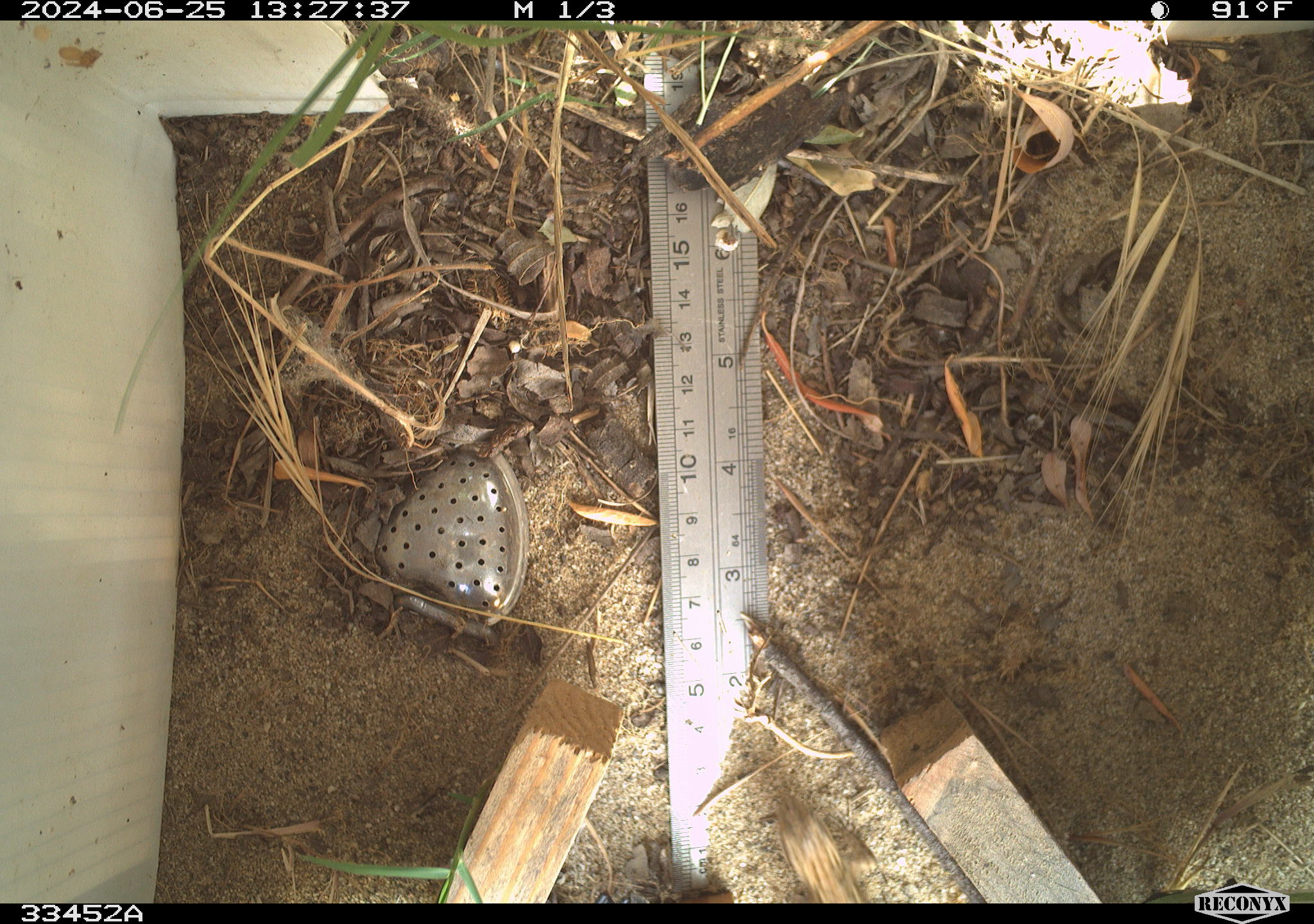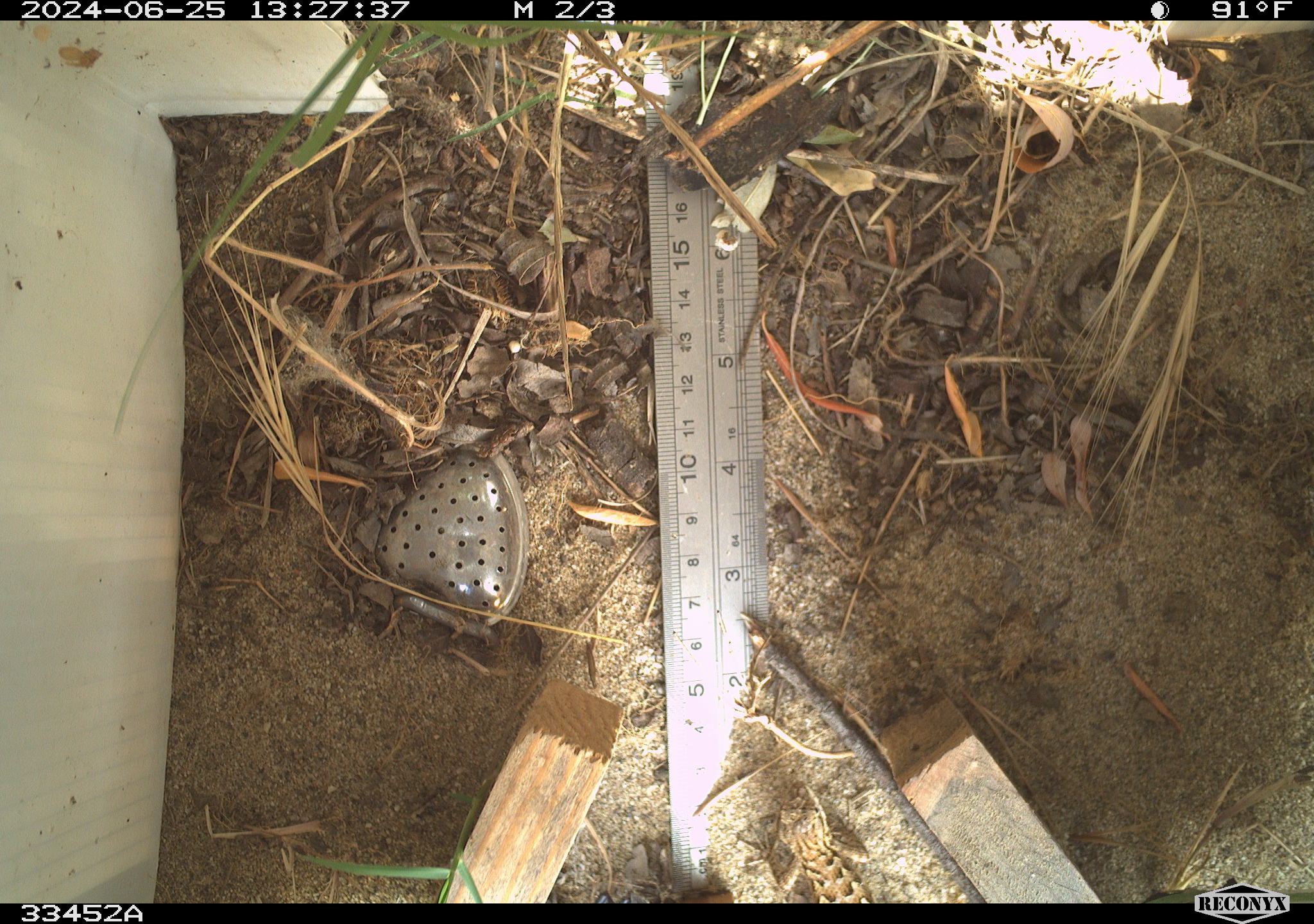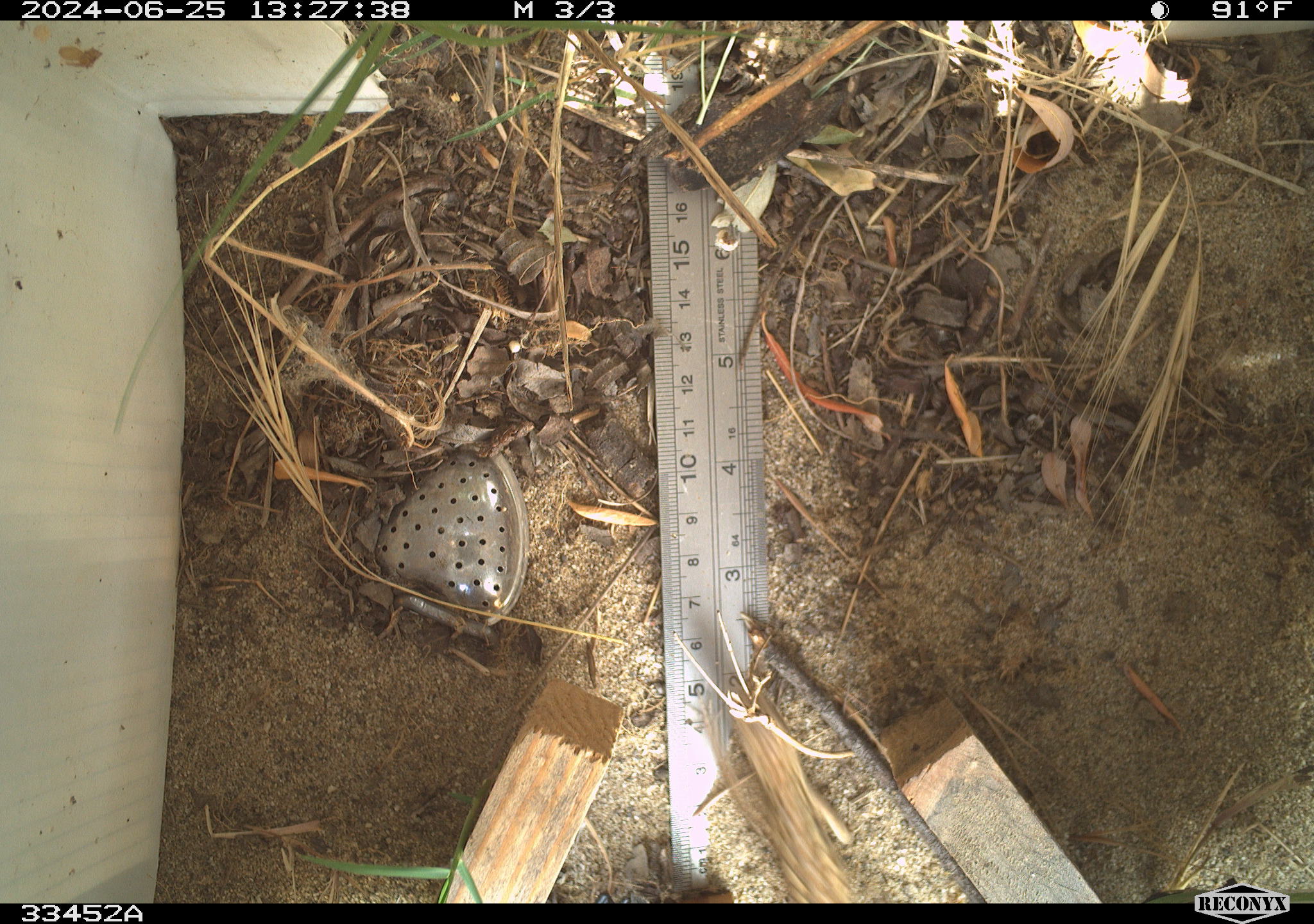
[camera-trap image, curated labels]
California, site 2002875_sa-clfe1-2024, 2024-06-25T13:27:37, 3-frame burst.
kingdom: Animalia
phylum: Chordata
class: Reptilia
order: Squamata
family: Phrynosomatidae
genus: Sceloporus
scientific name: Sceloporus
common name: spiny lizards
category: sceloporus species